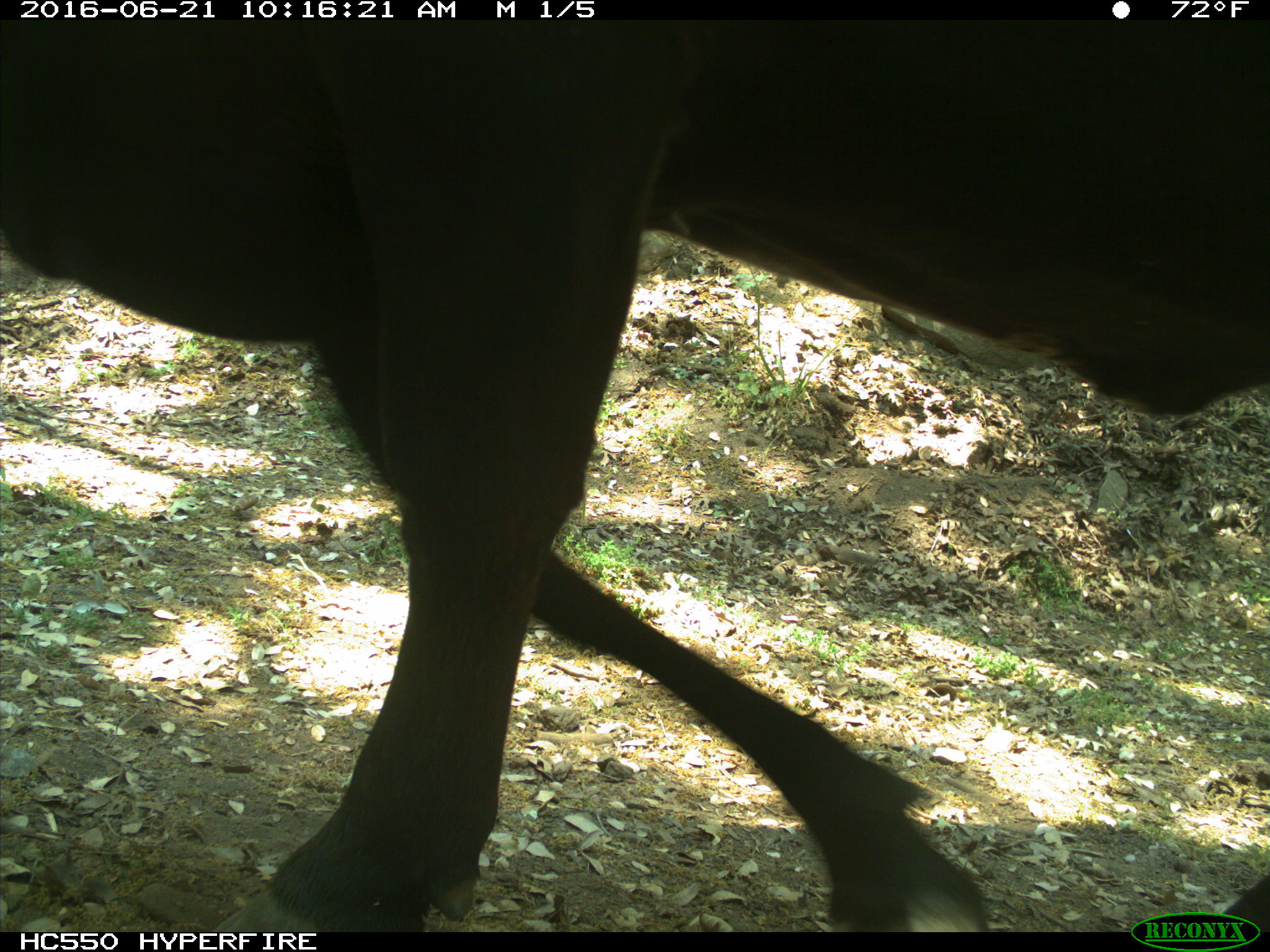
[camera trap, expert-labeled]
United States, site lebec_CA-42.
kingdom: Animalia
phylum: Chordata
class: Mammalia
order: Artiodactyla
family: Bovidae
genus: Bos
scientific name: Bos taurus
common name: domestic cow